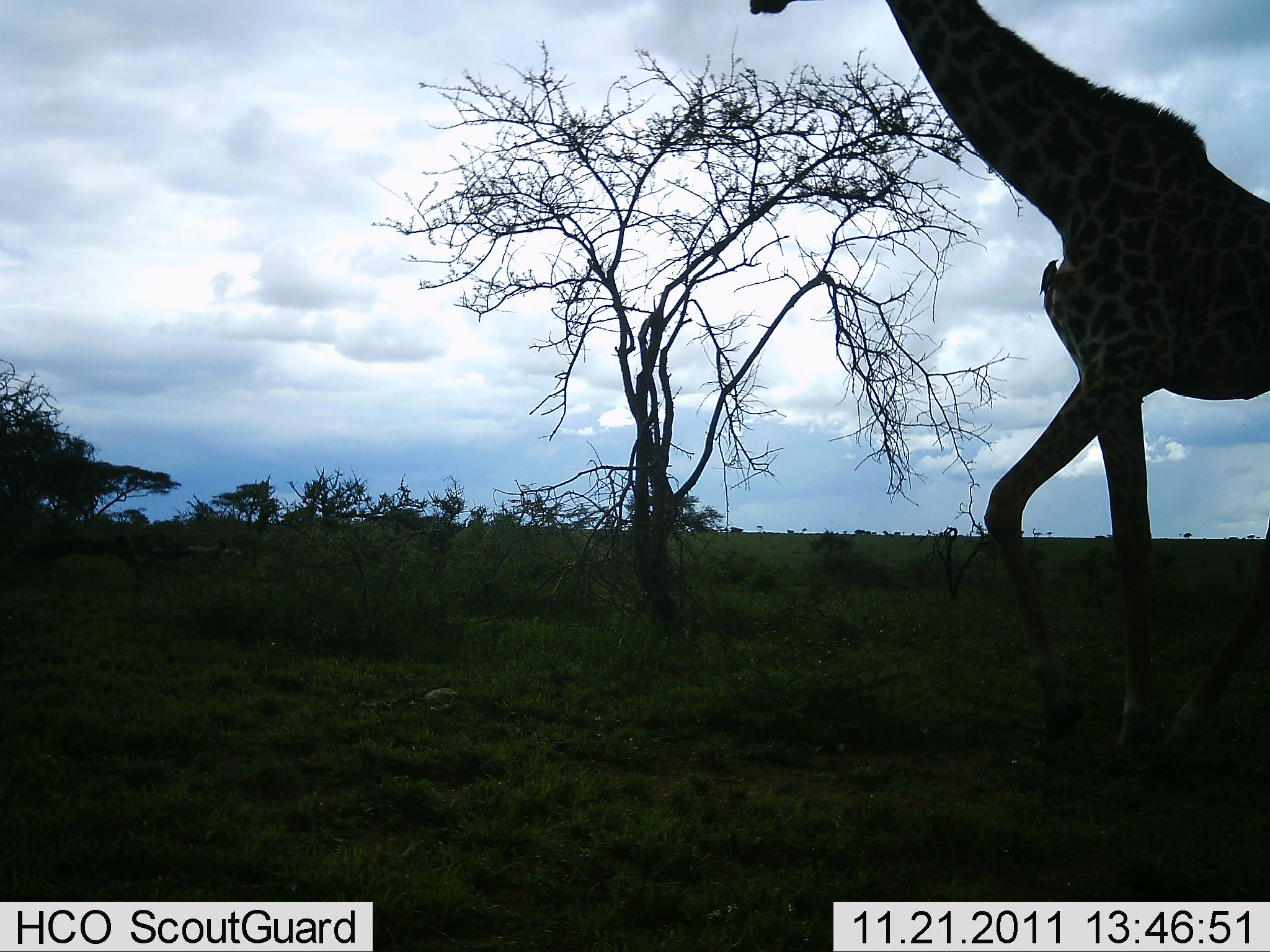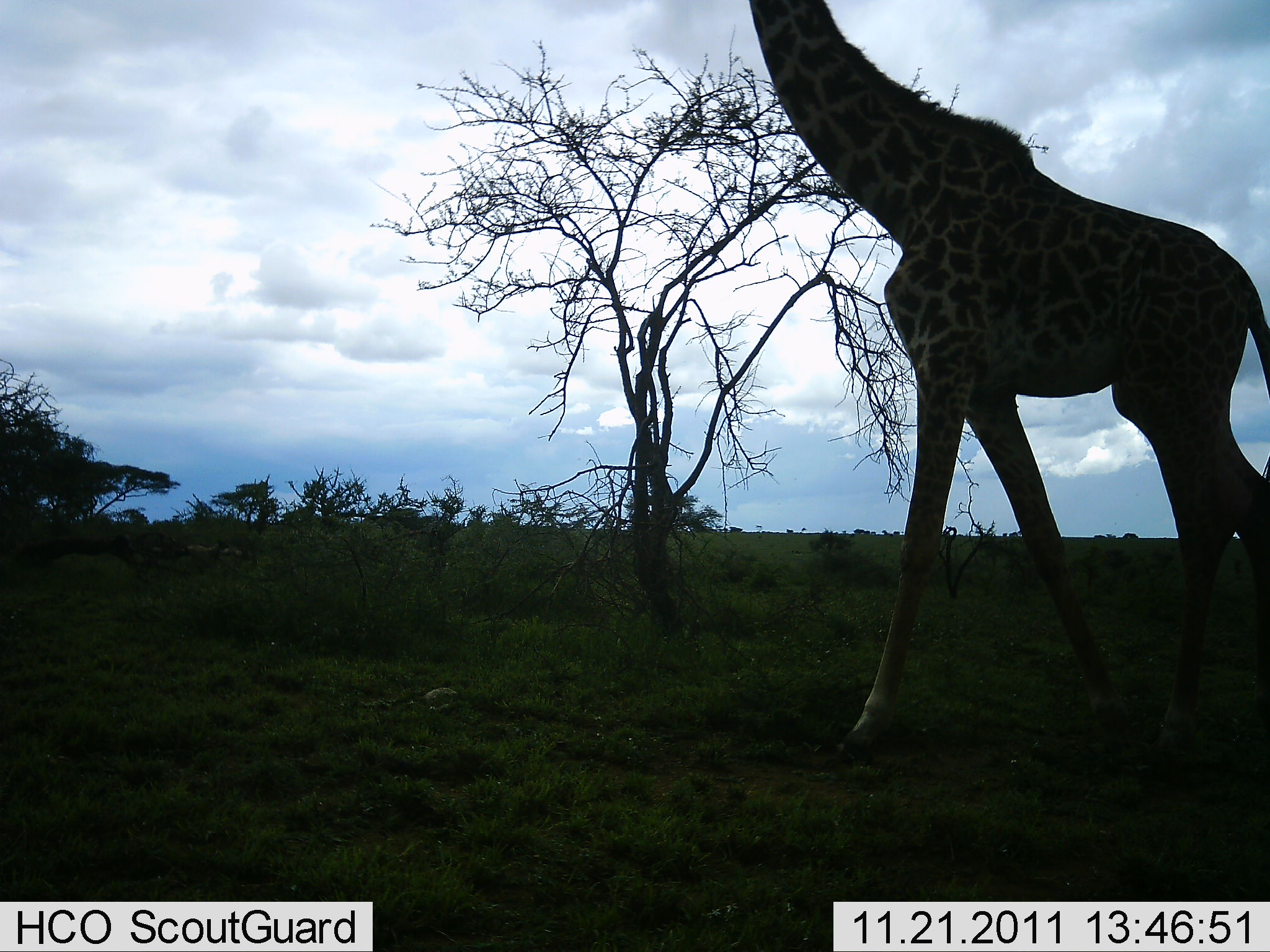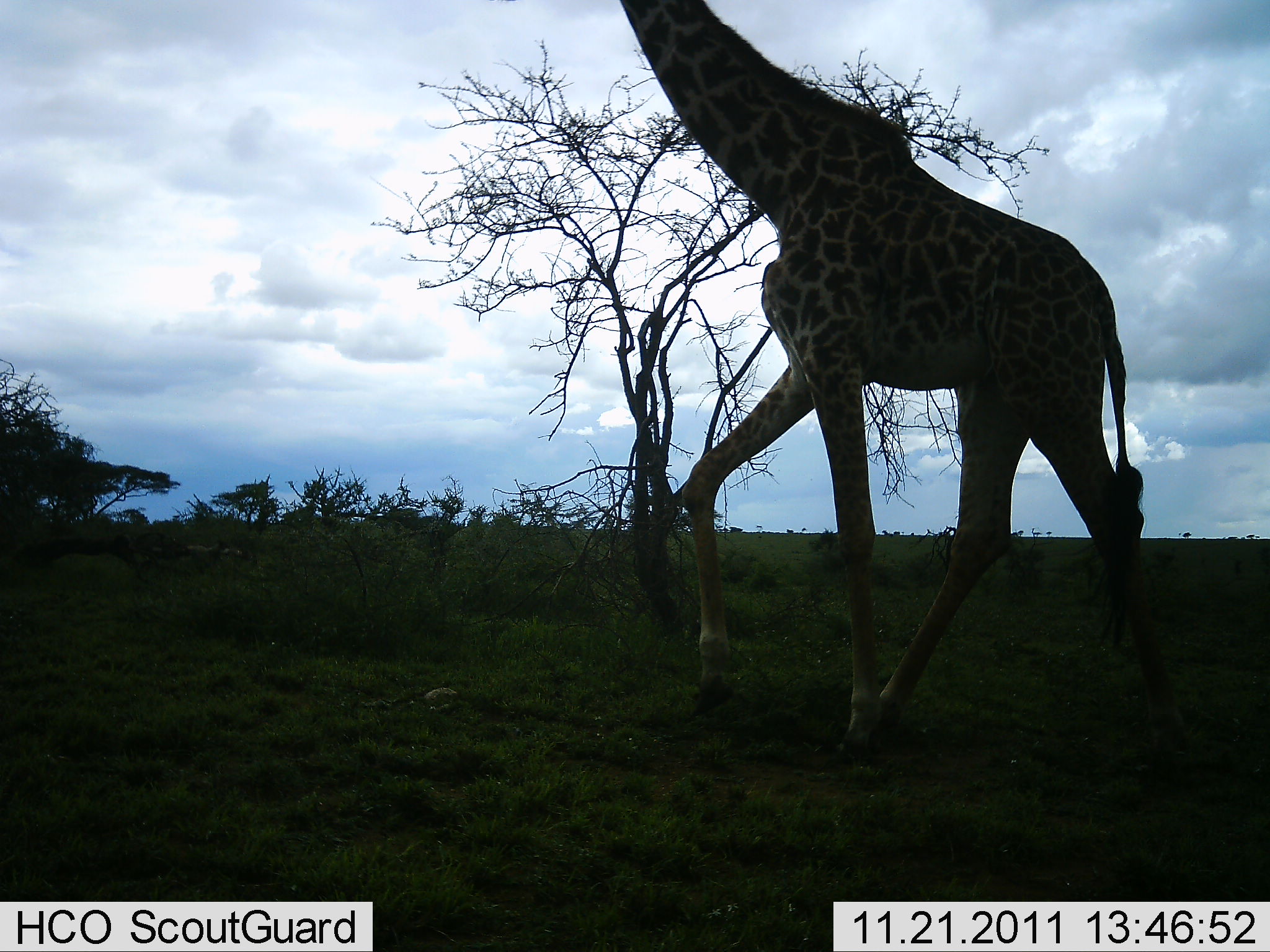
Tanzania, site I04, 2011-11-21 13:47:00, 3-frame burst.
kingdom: Animalia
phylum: Chordata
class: Mammalia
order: Artiodactyla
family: Giraffidae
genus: Giraffa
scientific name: Giraffa camelopardalis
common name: giraffe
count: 1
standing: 0%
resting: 0%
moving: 100%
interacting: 0%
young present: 0%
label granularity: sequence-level